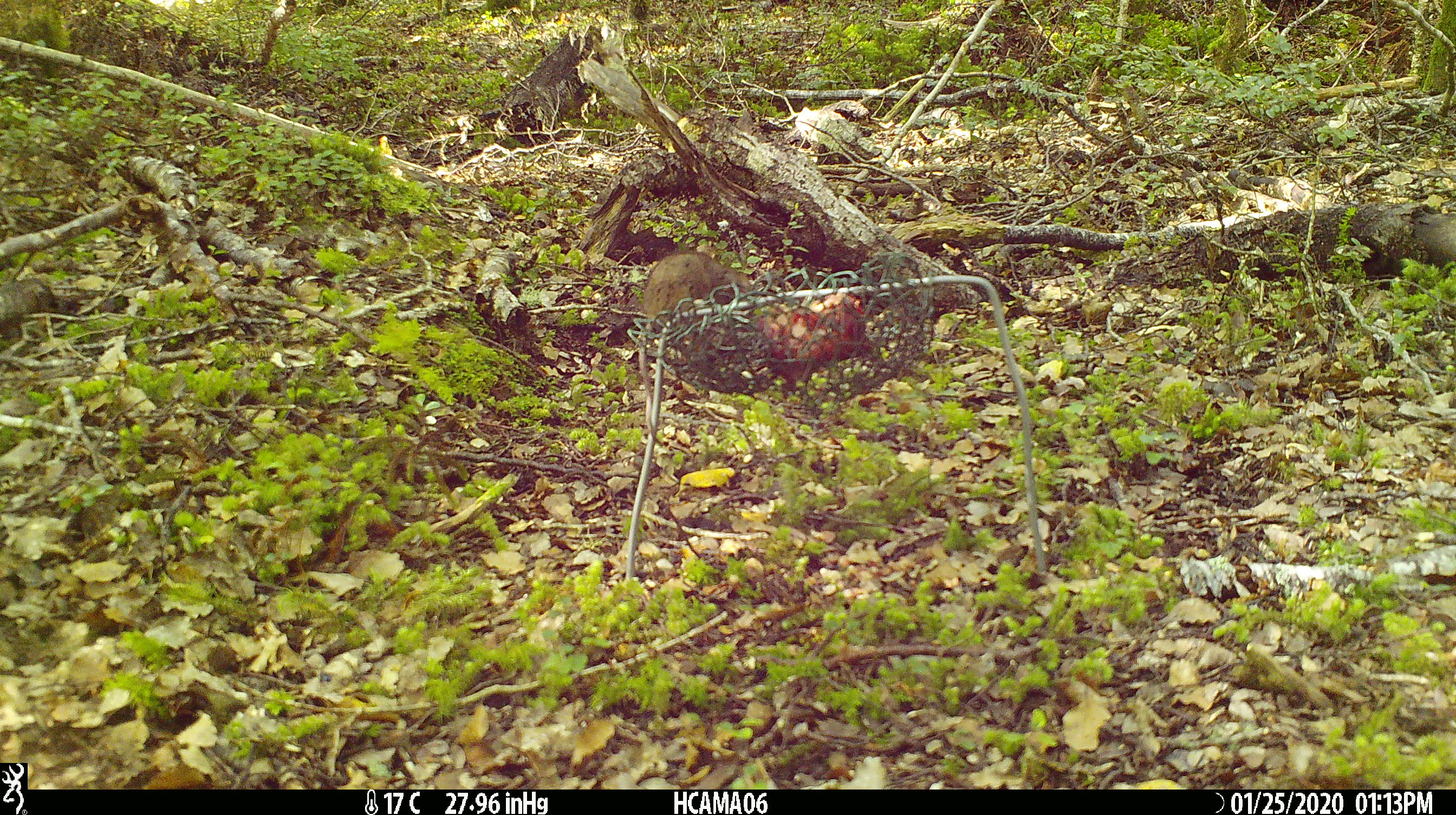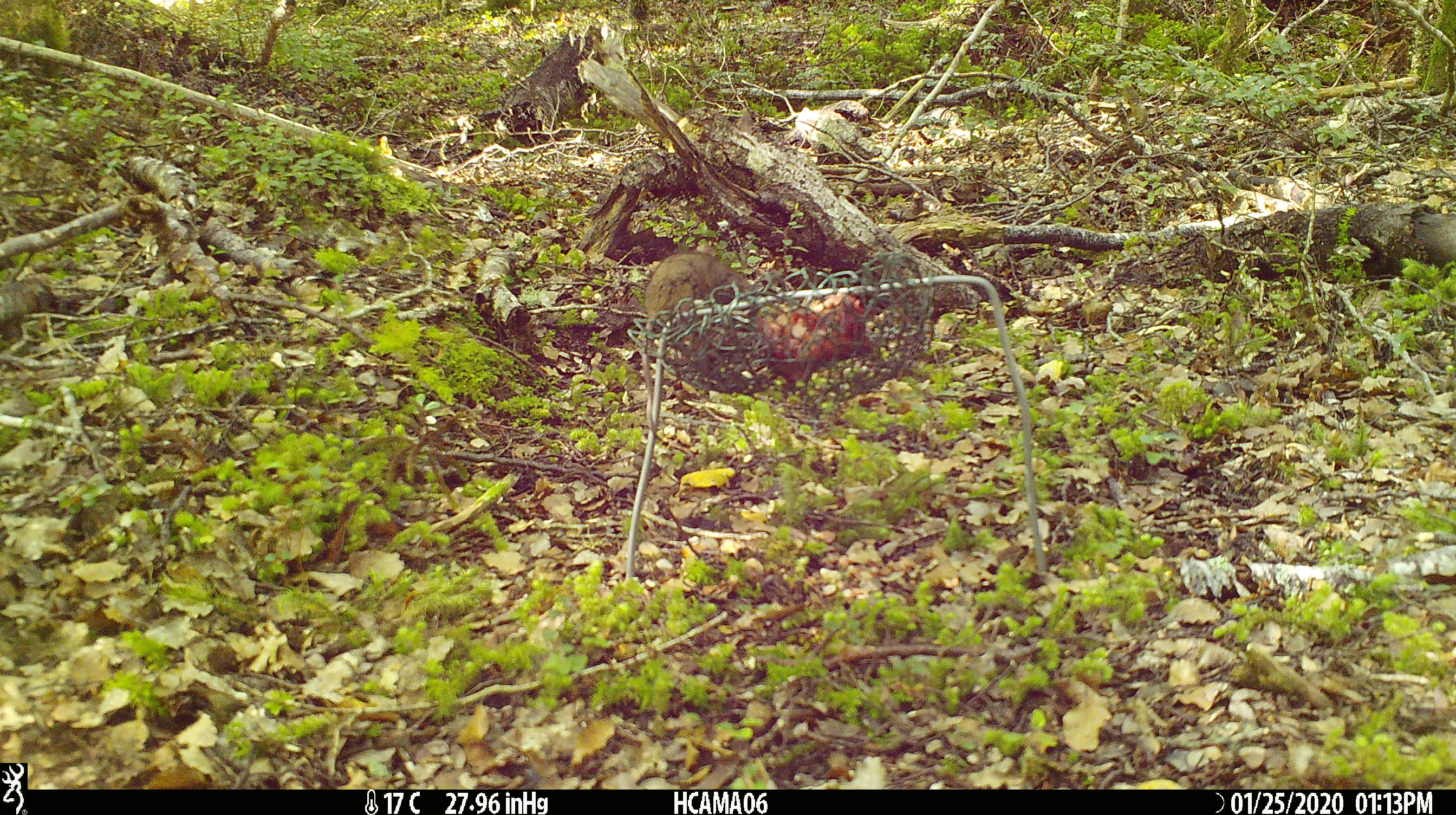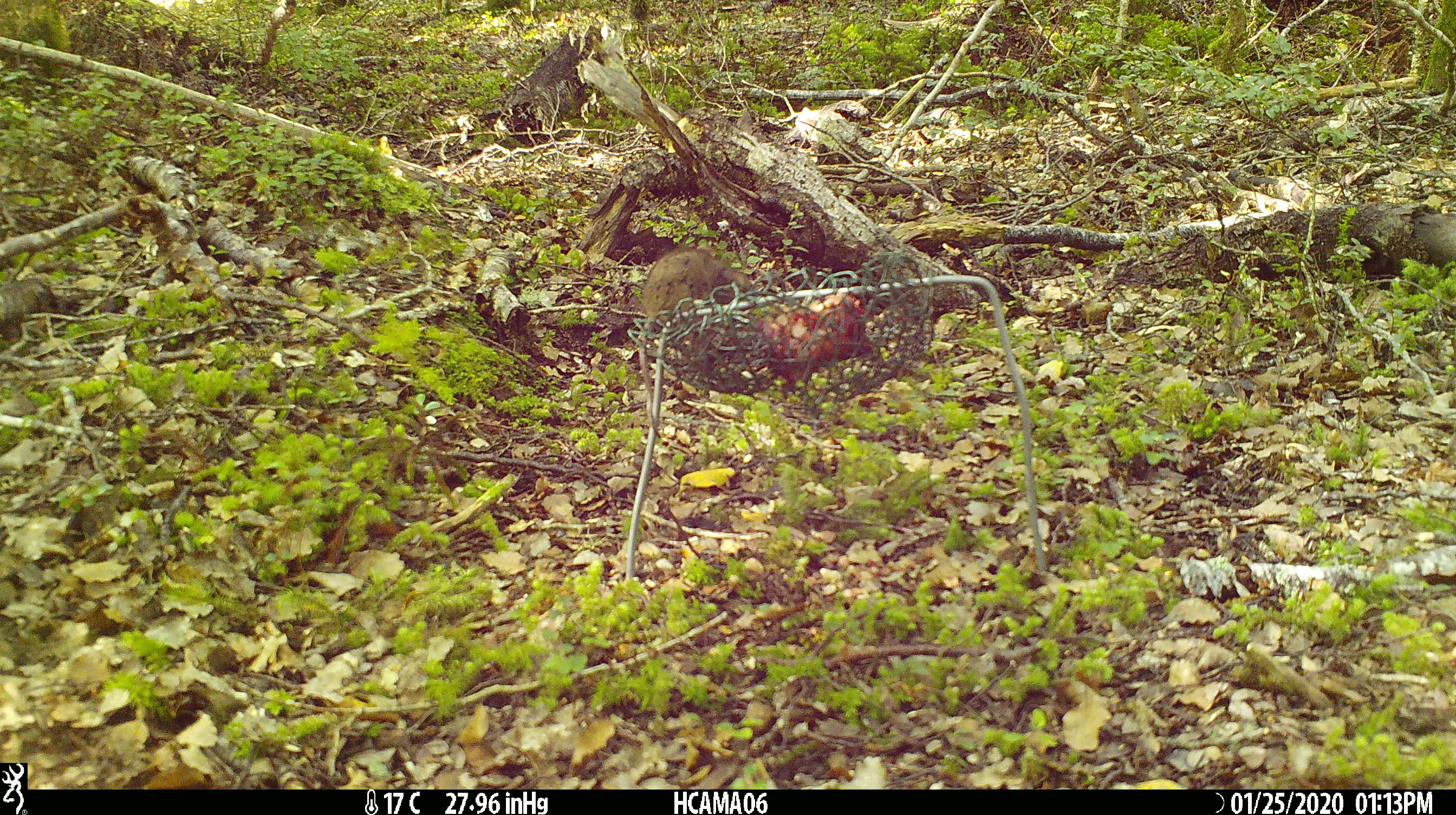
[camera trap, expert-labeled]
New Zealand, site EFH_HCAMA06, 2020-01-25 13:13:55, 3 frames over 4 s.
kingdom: Animalia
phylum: Chordata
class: Mammalia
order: Rodentia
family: Muridae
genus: Mus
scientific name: Mus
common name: mouse